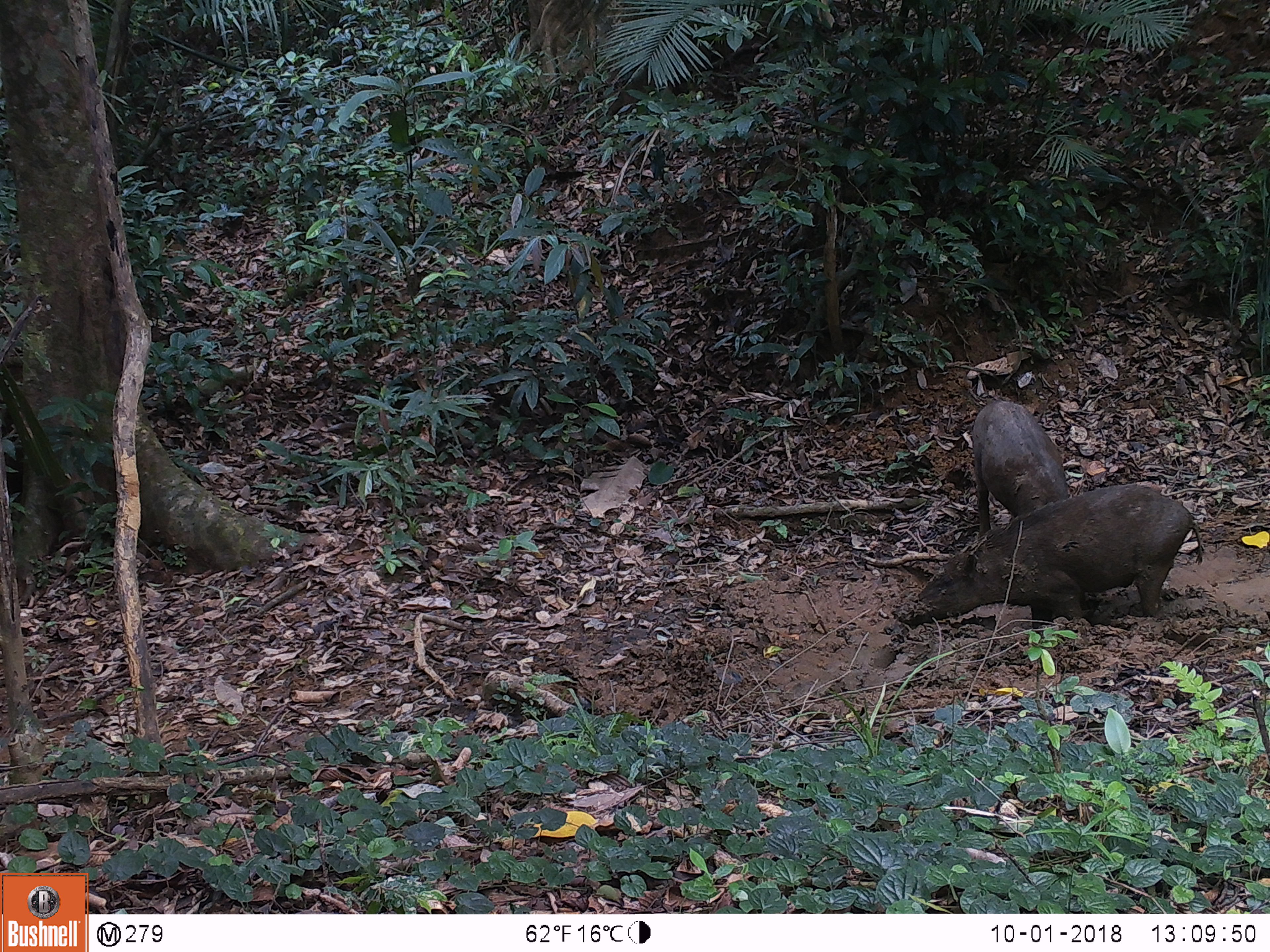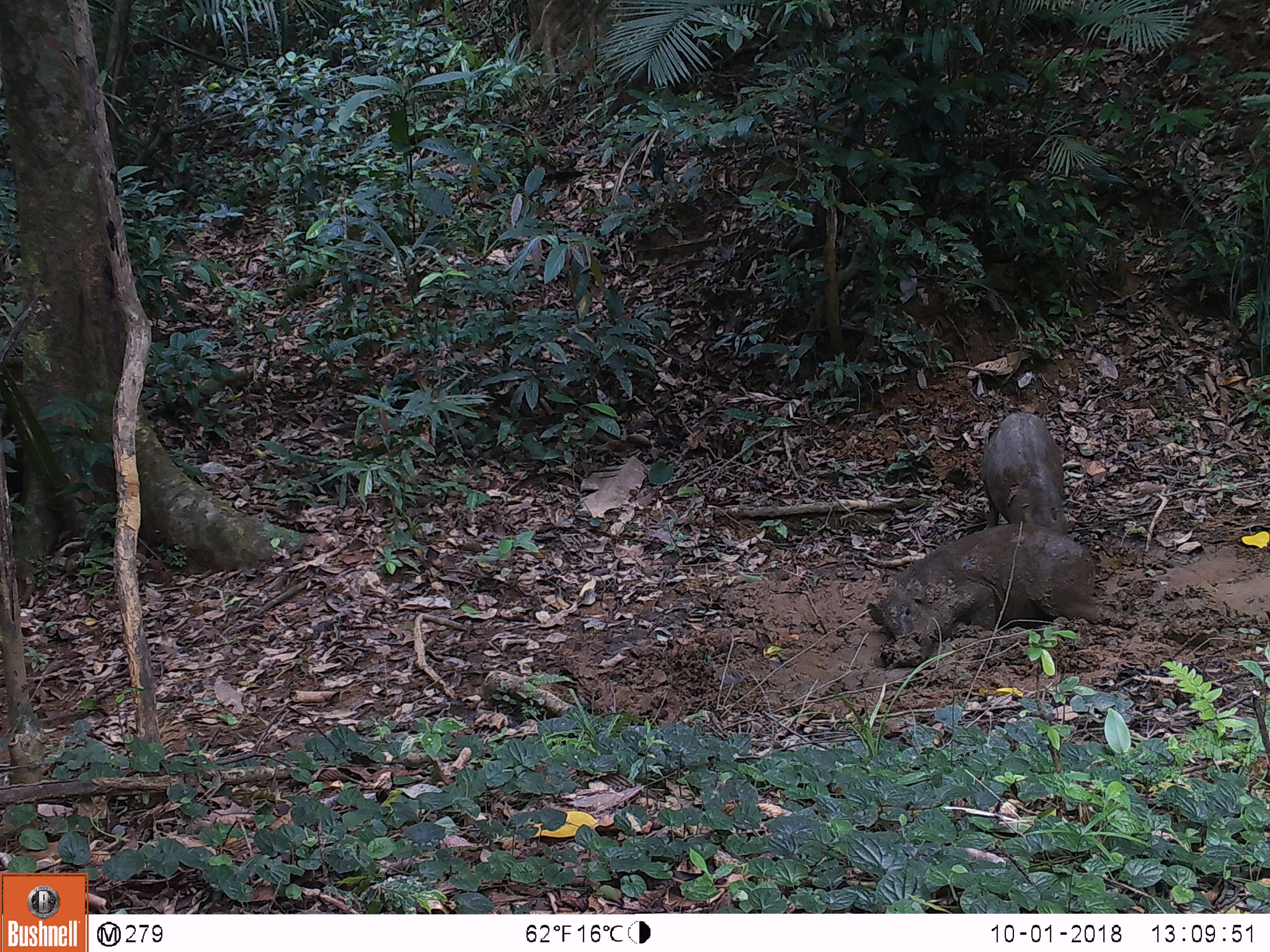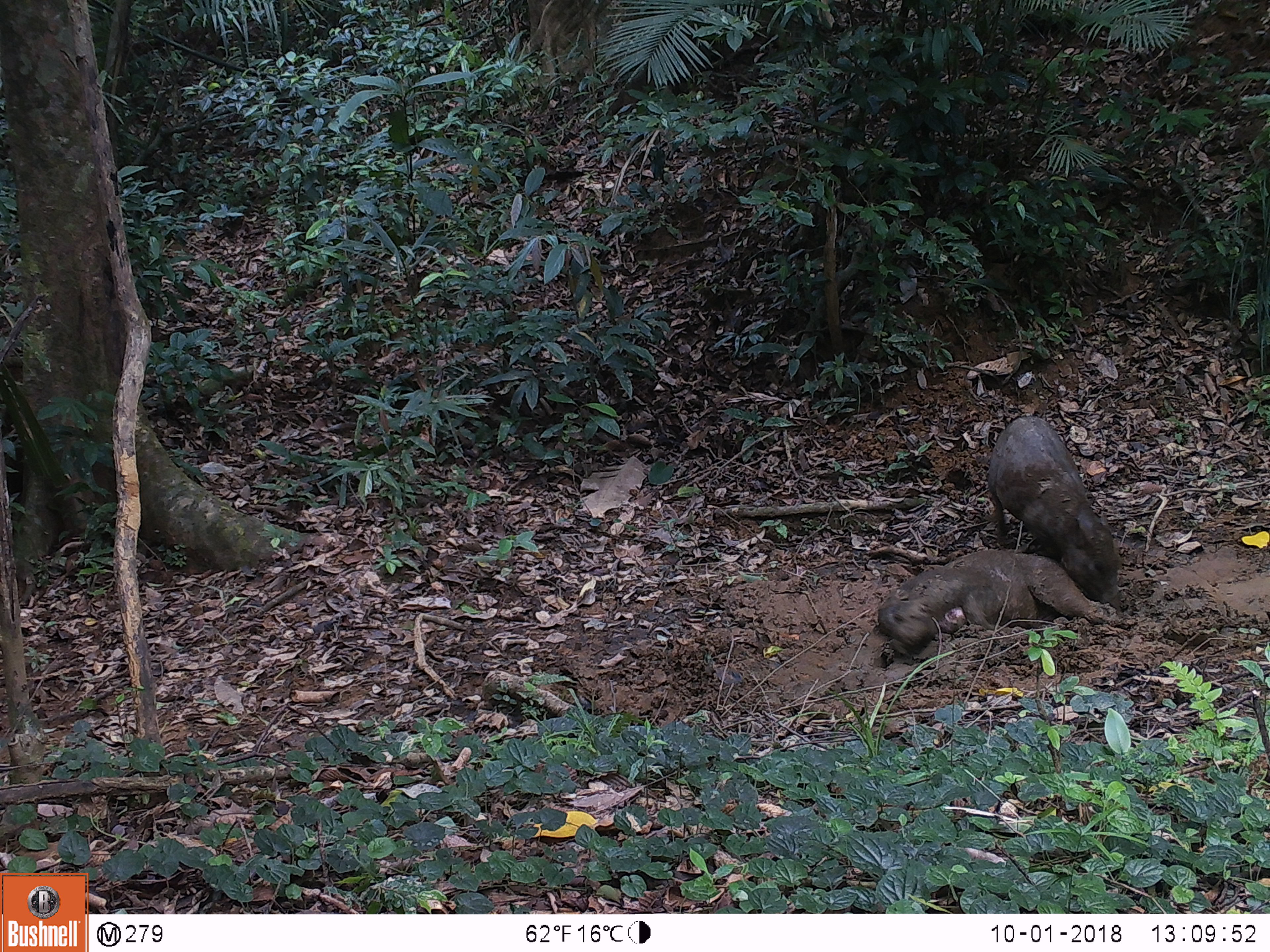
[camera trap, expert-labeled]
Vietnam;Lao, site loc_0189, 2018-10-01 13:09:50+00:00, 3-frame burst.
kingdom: Animalia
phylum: Chordata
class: Mammalia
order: Artiodactyla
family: Suidae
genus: Sus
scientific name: Sus scrofa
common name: eurasian wild pig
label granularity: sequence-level